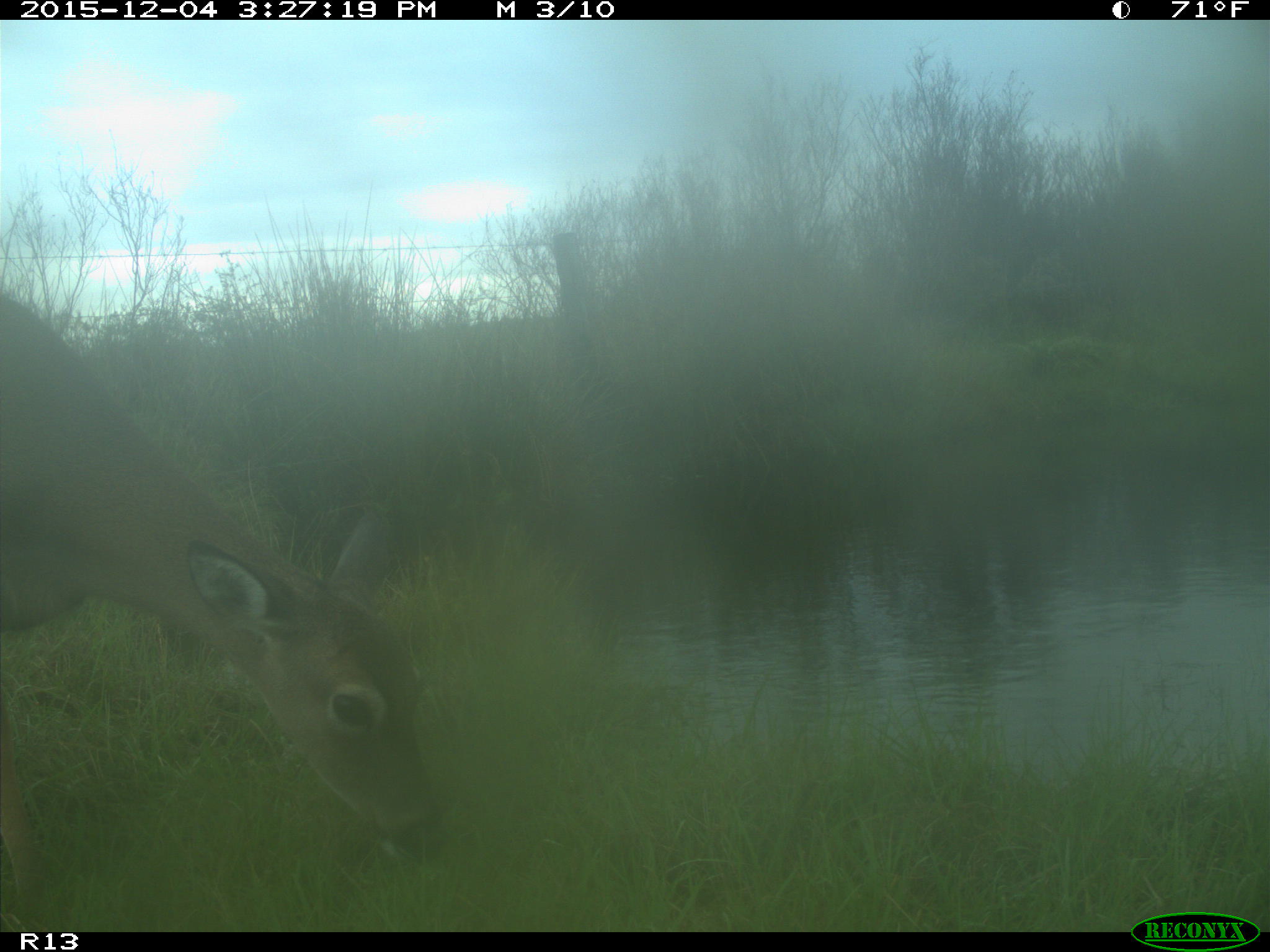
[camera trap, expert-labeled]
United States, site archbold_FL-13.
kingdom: Animalia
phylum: Chordata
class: Mammalia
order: Artiodactyla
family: Cervidae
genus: Odocoileus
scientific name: Odocoileus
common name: deer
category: unidentified deer